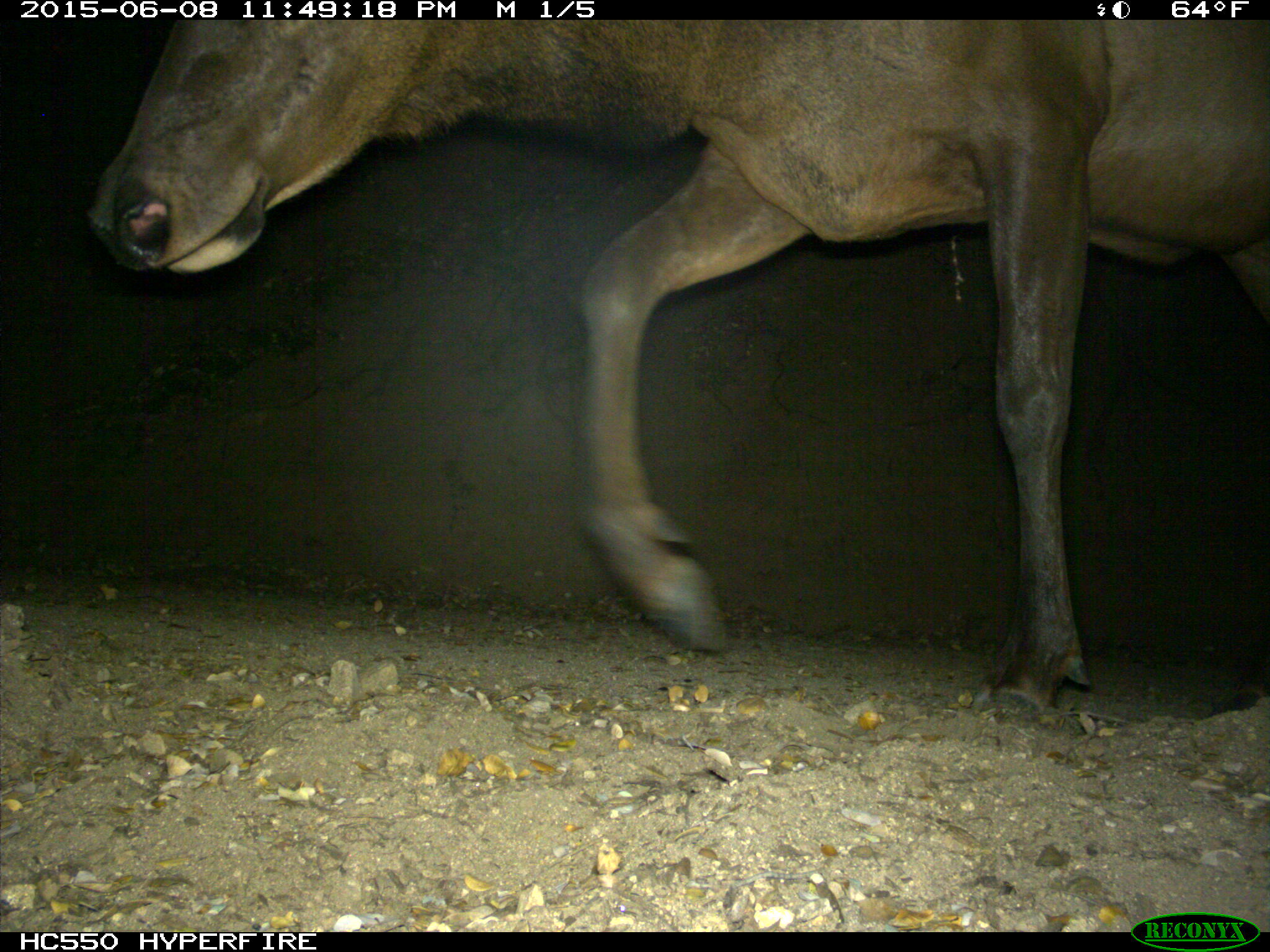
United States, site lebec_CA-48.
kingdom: Animalia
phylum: Chordata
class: Mammalia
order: Artiodactyla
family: Cervidae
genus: Cervus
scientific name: Cervus canadensis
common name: elk